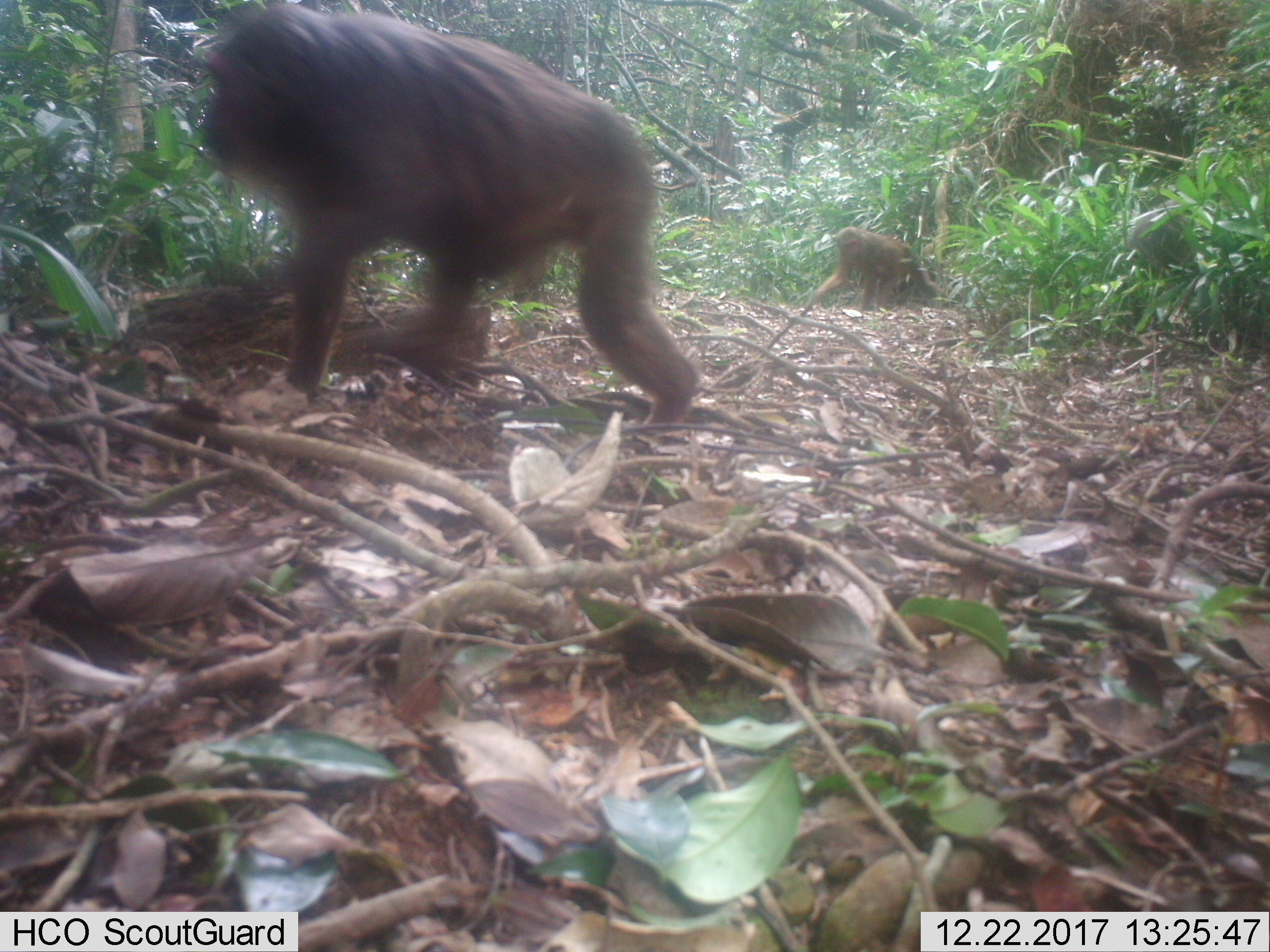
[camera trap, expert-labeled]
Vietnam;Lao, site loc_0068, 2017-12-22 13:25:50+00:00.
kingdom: Animalia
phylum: Chordata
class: Mammalia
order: Primates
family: Cercopithecidae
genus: Macaca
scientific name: Macaca arctoides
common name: stump-tailed macaque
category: stump tailed macaque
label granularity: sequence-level